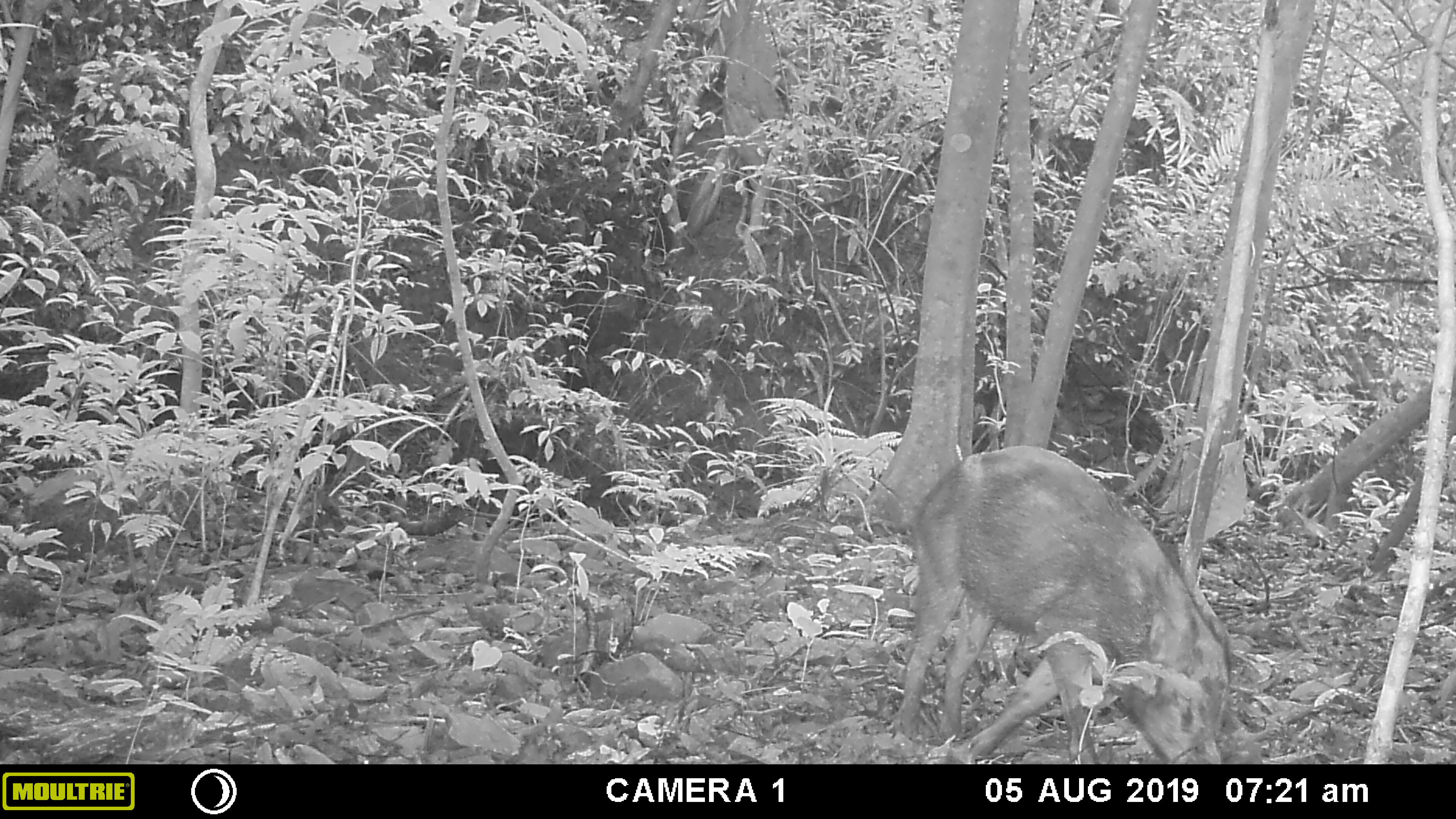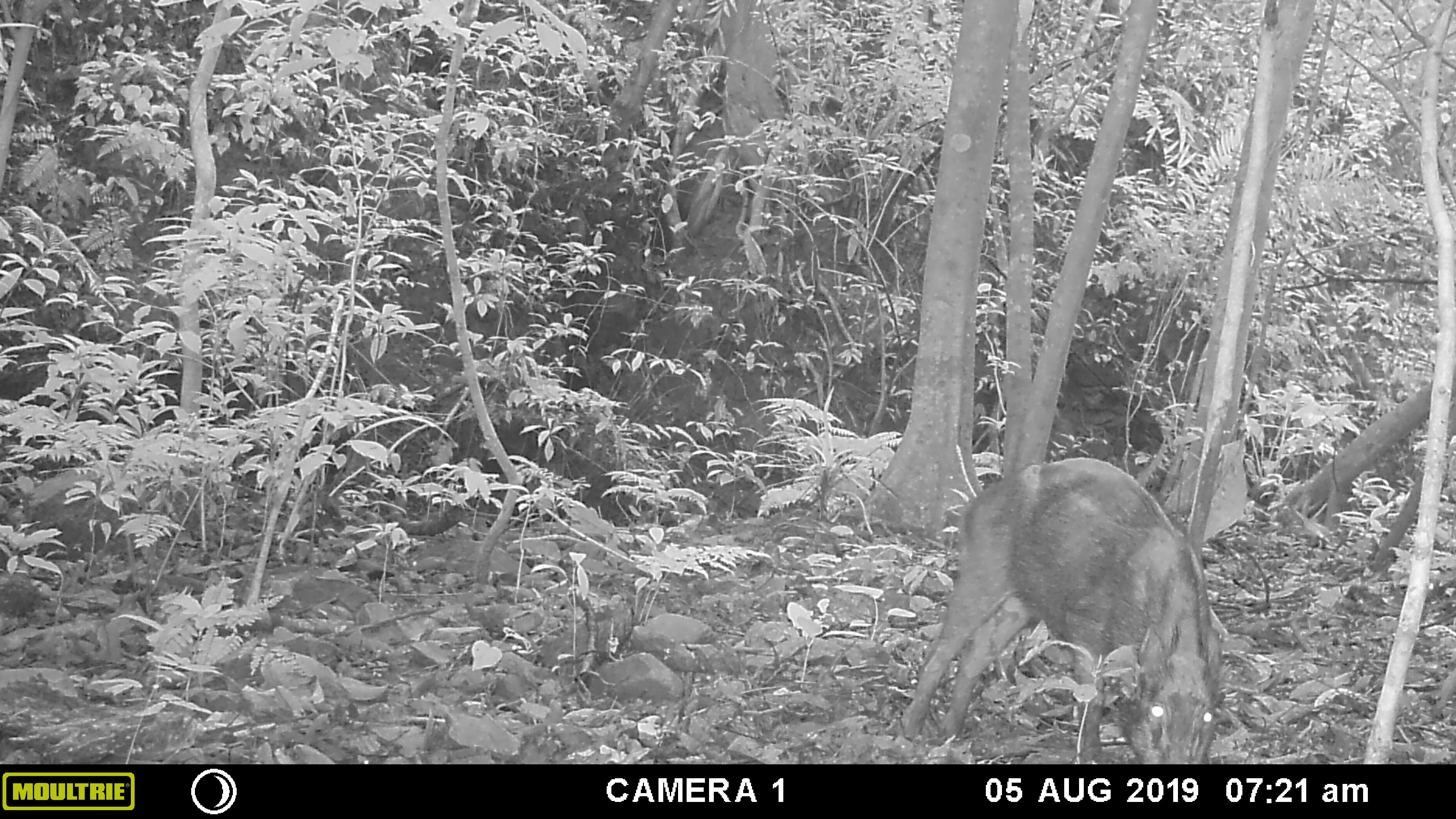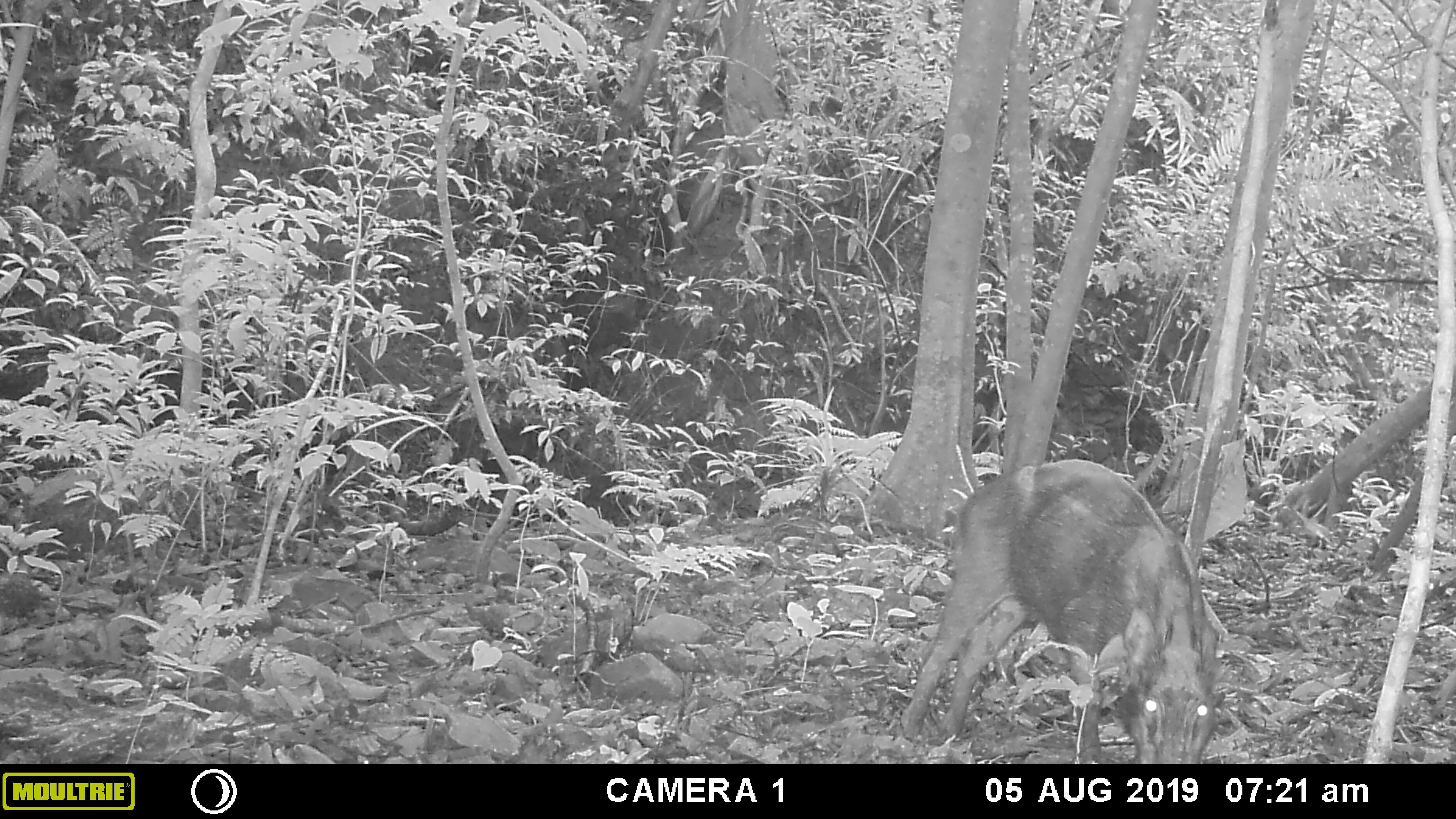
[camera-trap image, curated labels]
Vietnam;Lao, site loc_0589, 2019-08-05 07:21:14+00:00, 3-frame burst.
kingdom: Animalia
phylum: Chordata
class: Mammalia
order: Artiodactyla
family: Suidae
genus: Sus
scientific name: Sus scrofa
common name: eurasian wild pig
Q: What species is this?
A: Eurasian wild pig (Sus scrofa).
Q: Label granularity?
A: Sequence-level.